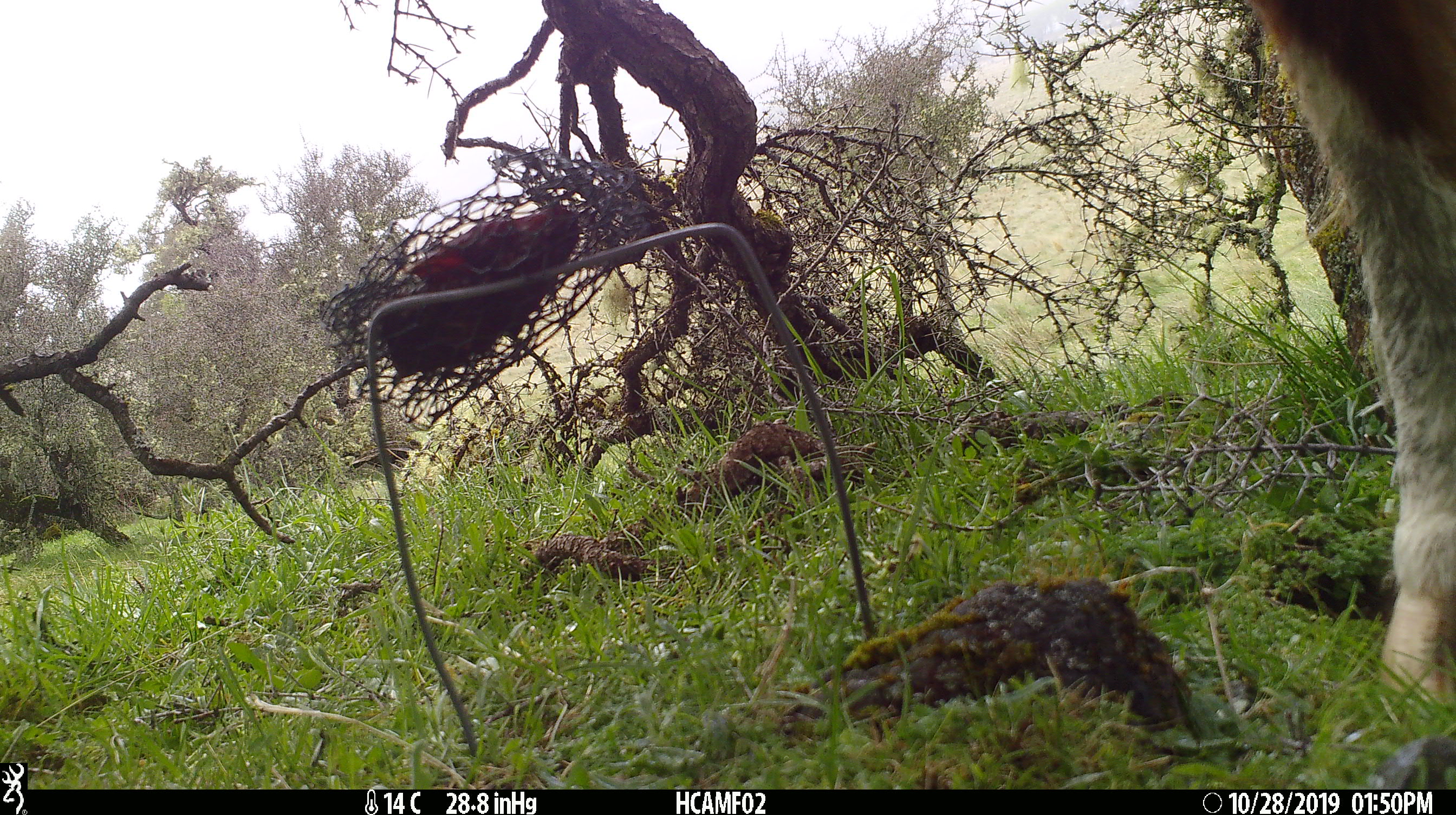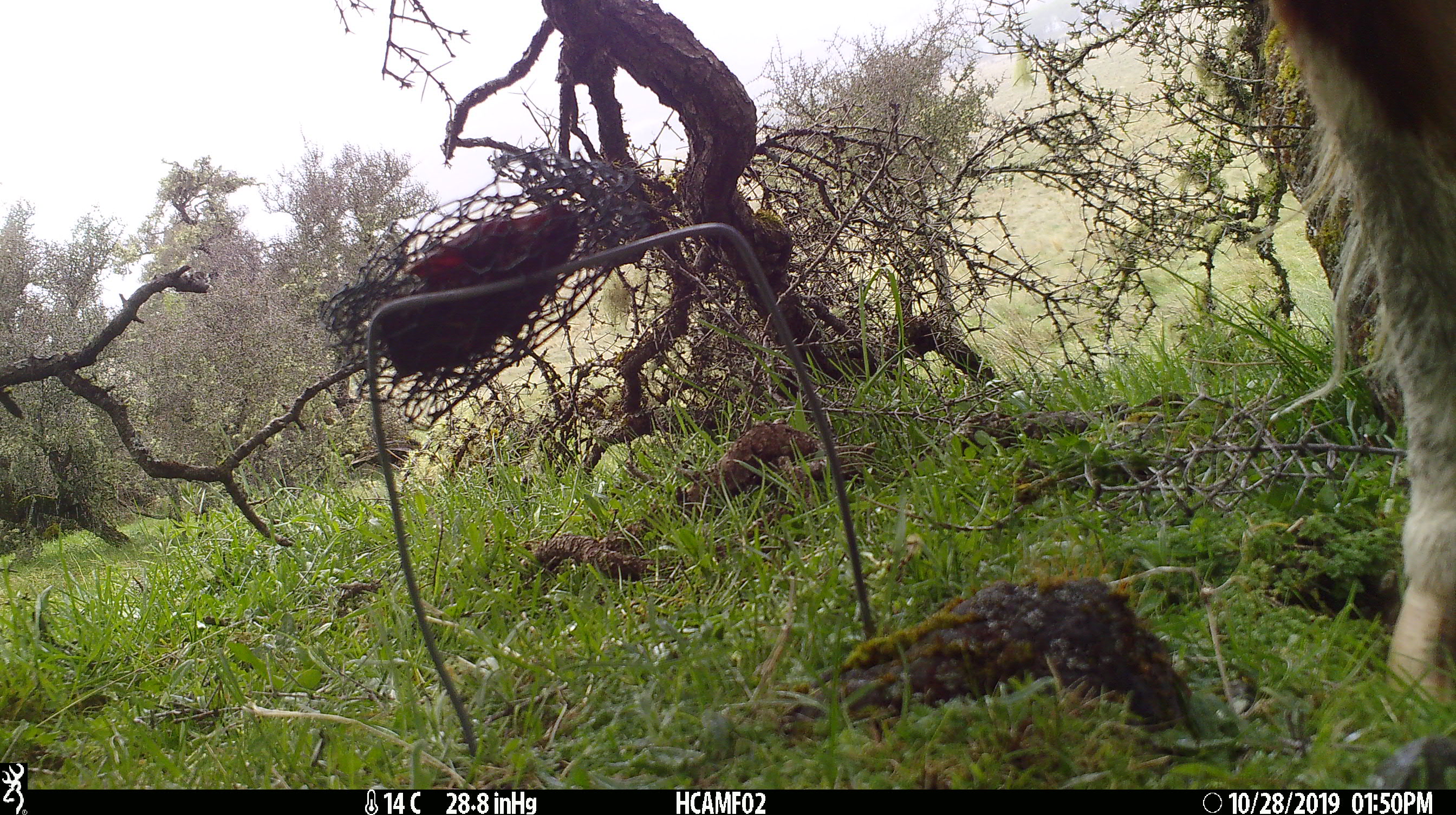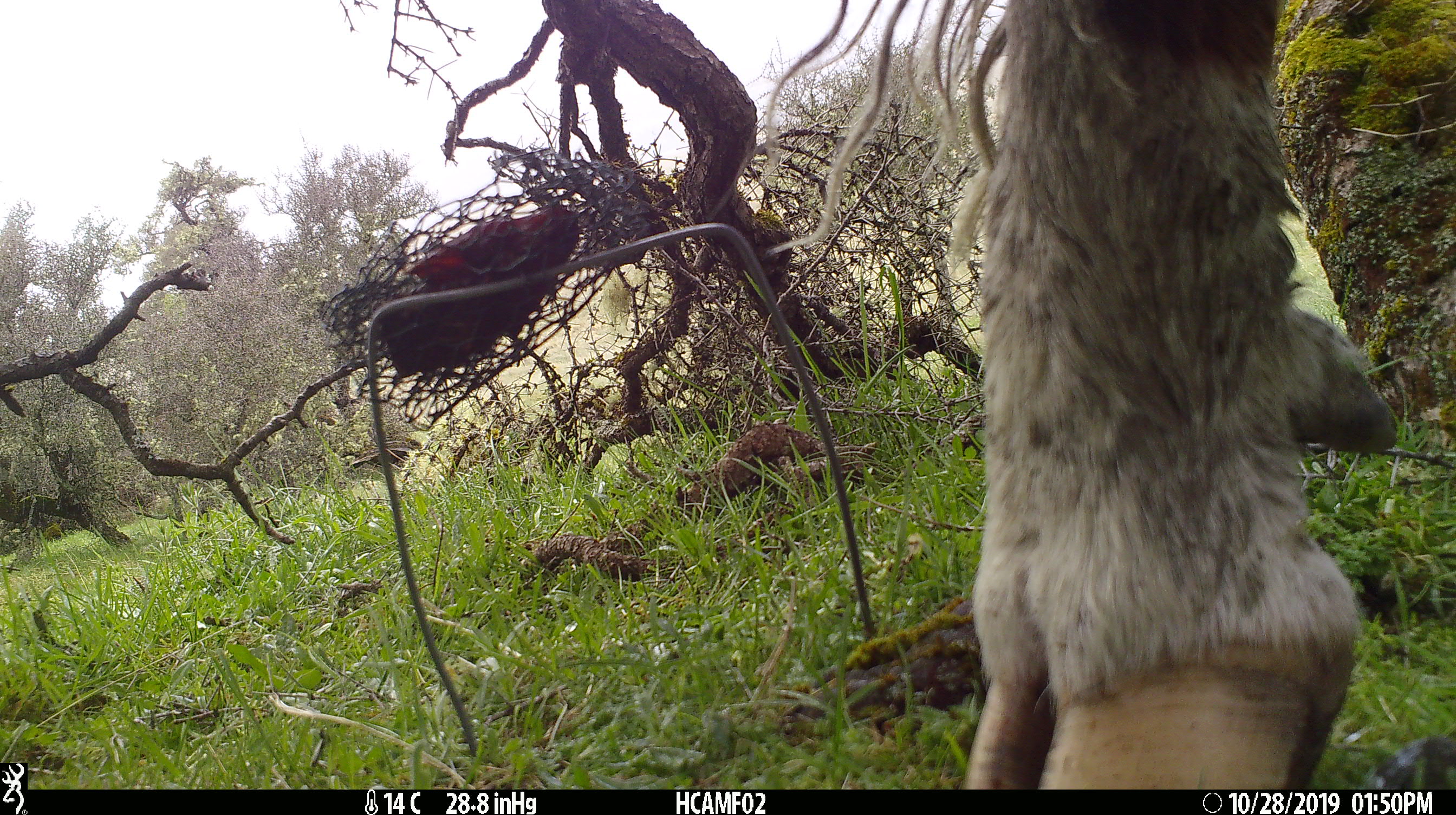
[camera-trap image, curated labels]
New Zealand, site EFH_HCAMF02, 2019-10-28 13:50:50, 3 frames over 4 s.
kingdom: Animalia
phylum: Chordata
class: Mammalia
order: Artiodactyla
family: Bovidae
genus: Bos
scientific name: Bos taurus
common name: domestic cow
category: cow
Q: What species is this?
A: Cow (domestic cow) (Bos taurus).